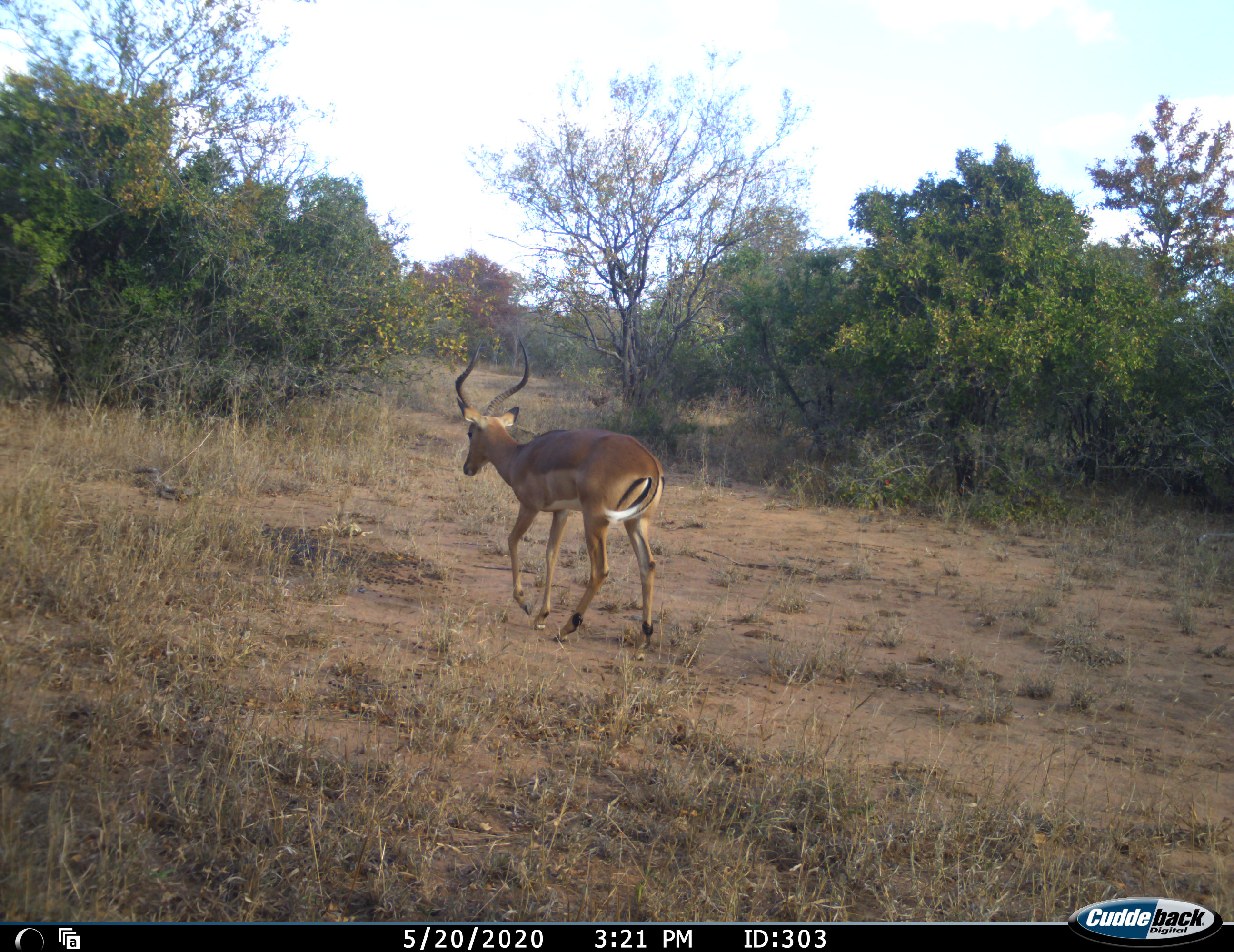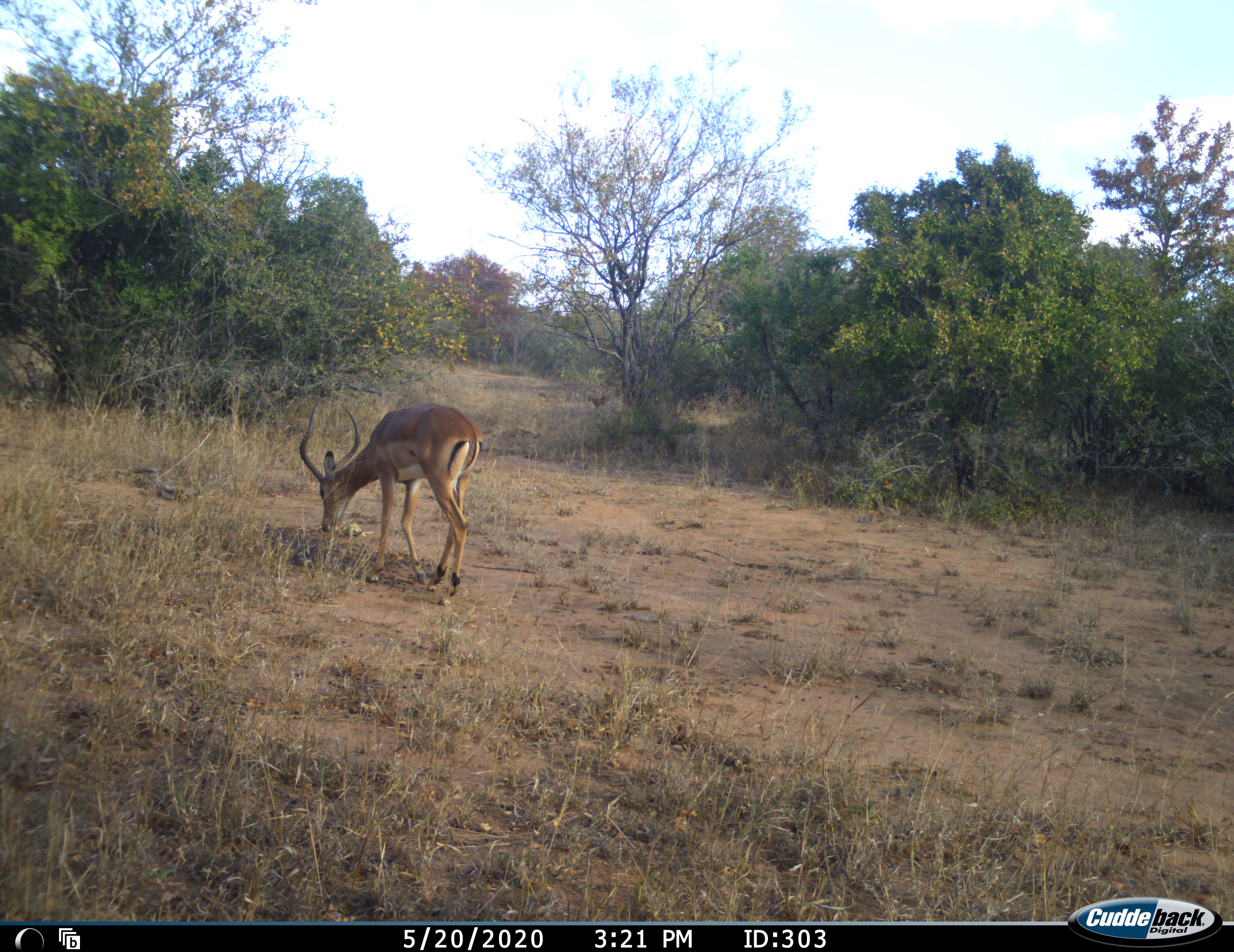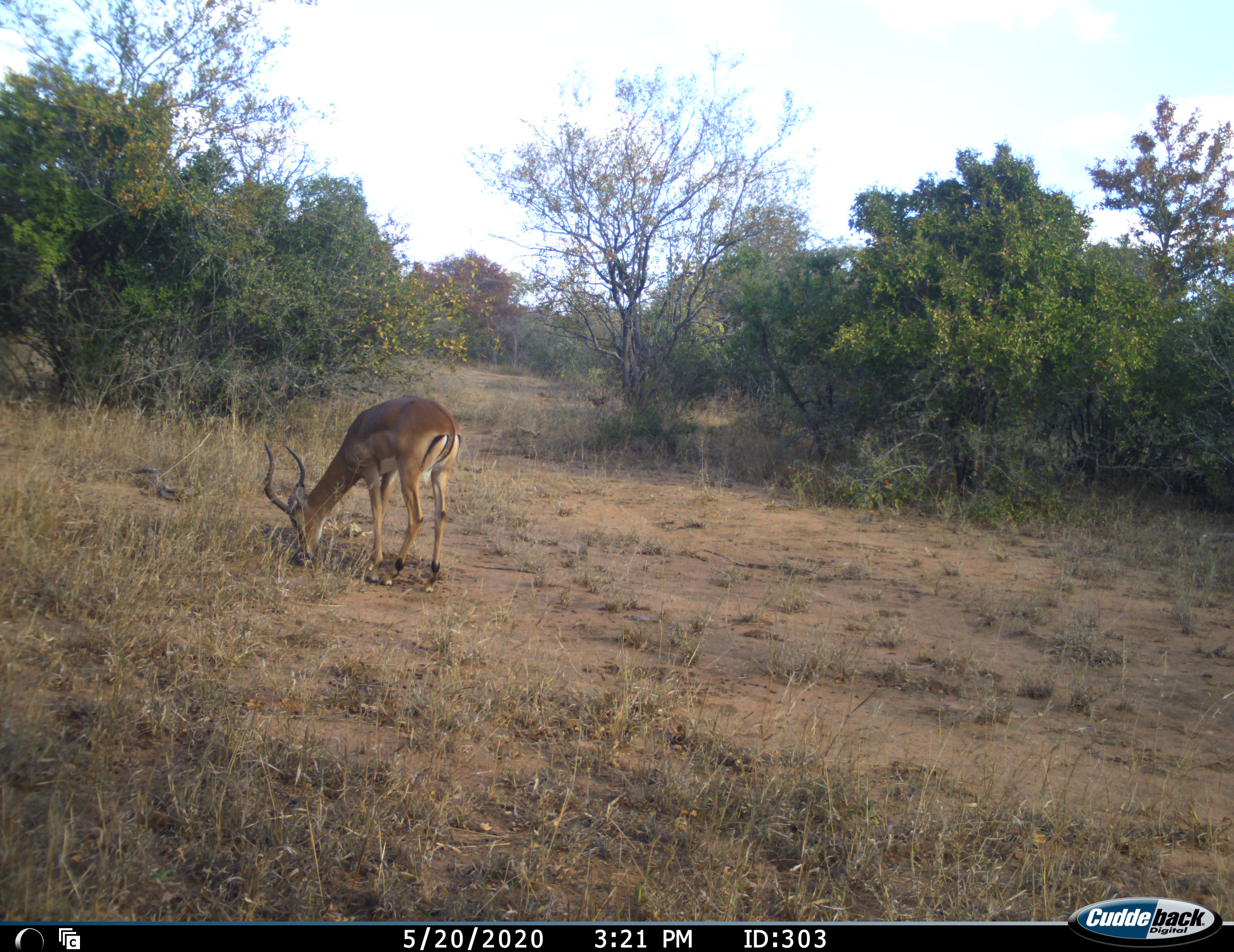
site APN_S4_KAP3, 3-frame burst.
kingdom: Animalia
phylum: Chordata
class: Mammalia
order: Artiodactyla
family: Bovidae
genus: Aepyceros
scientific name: Aepyceros melampus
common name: impala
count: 1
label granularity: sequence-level